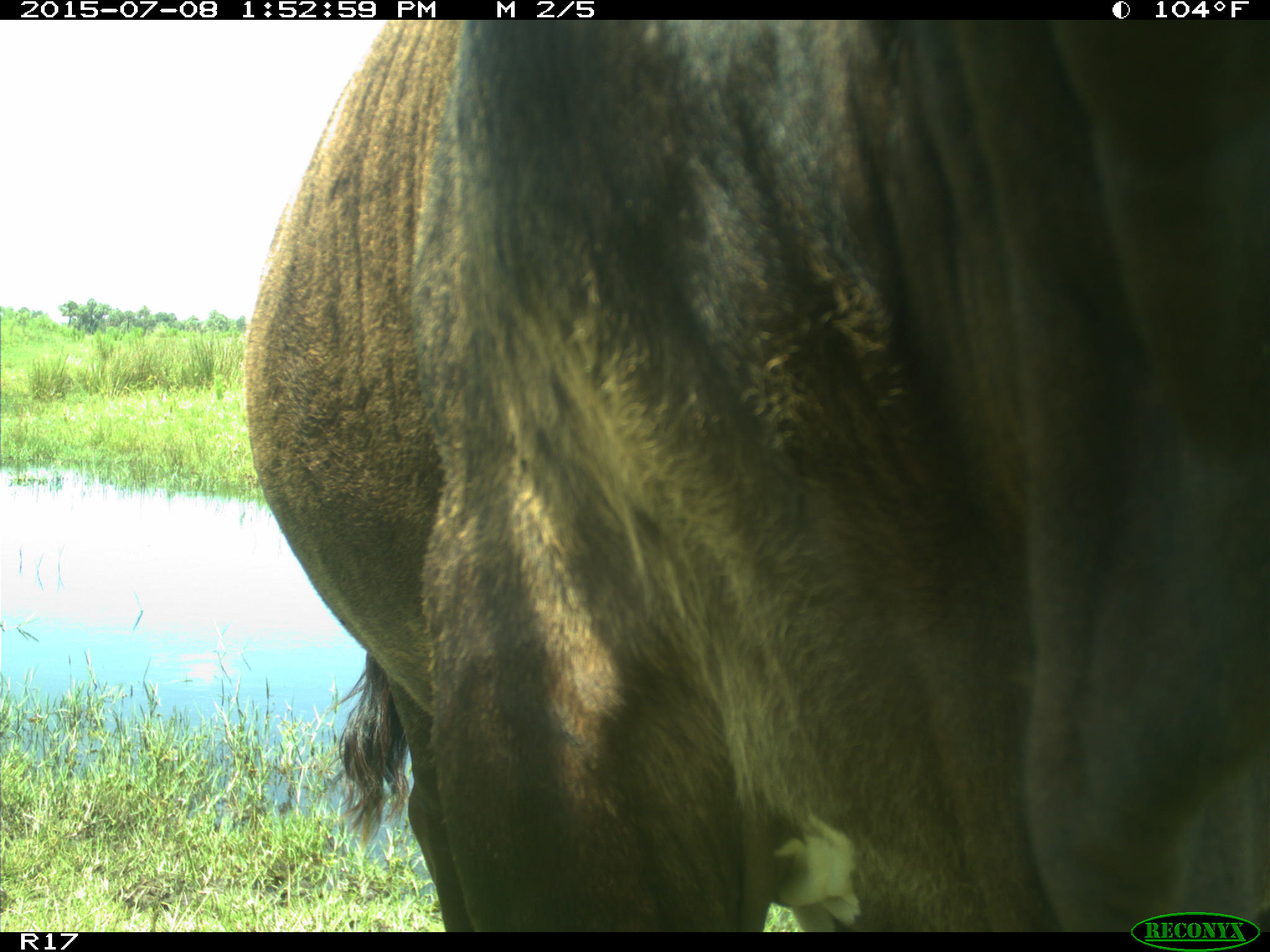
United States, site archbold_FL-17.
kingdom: Animalia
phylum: Chordata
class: Mammalia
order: Artiodactyla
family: Bovidae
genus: Bos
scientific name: Bos taurus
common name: domestic cow